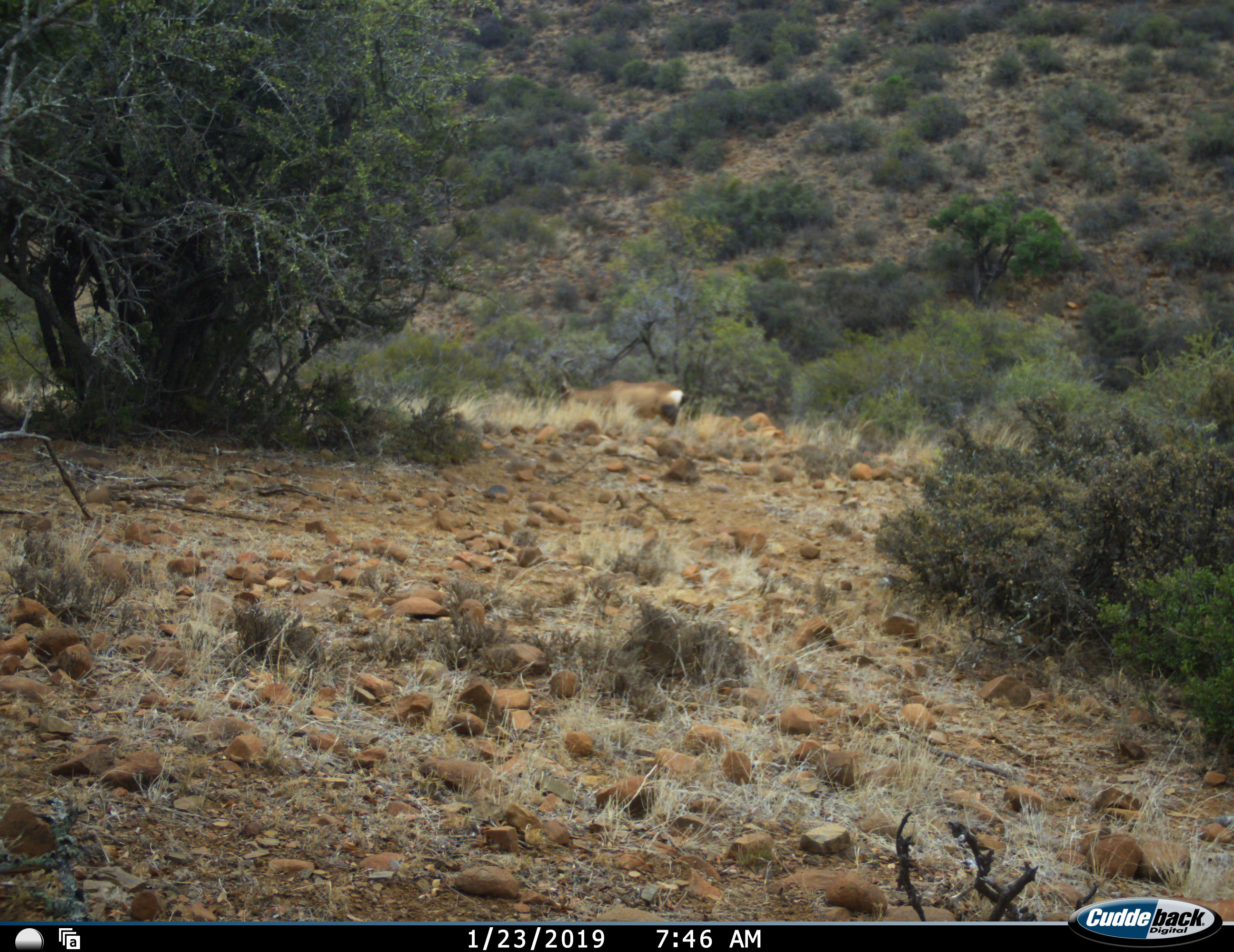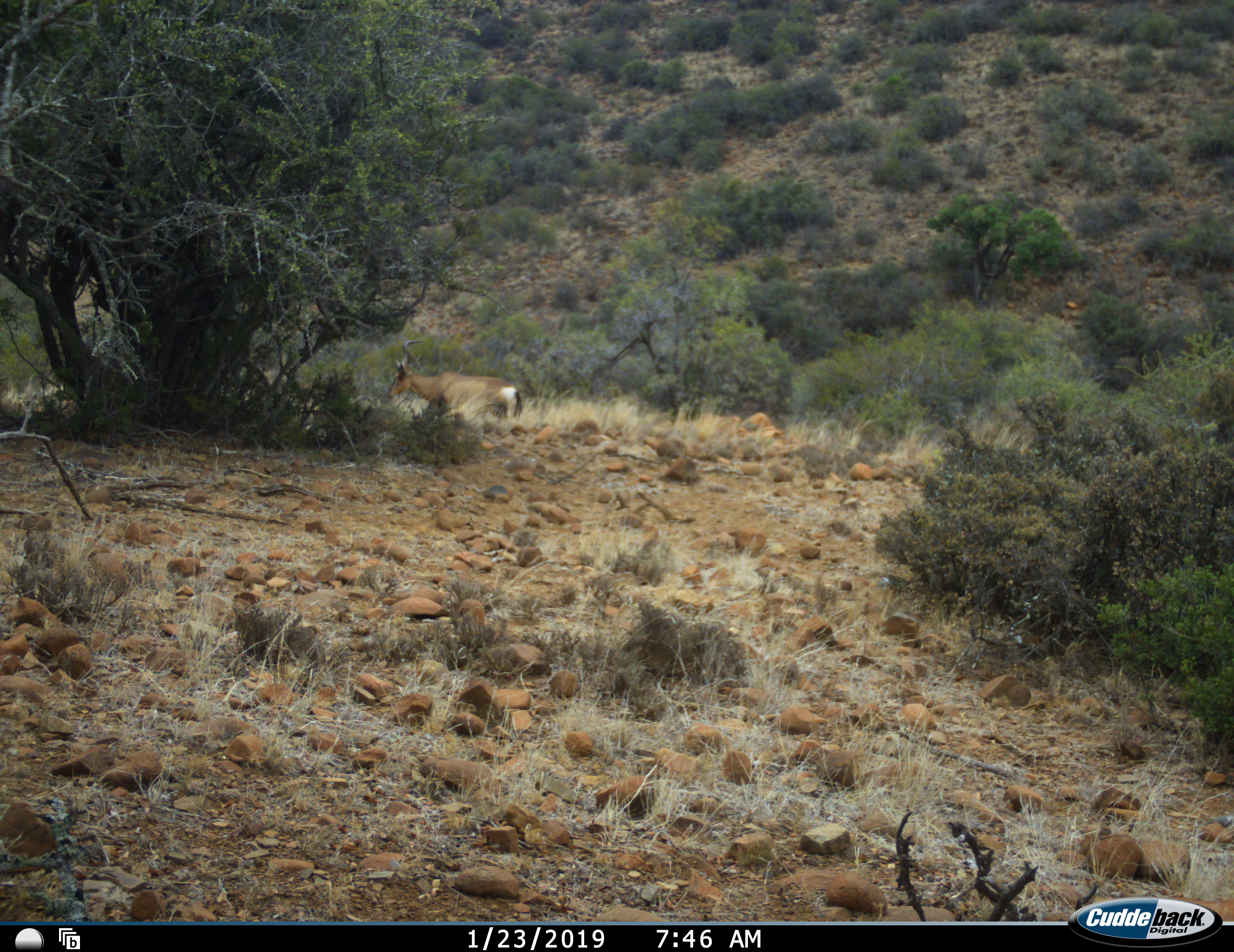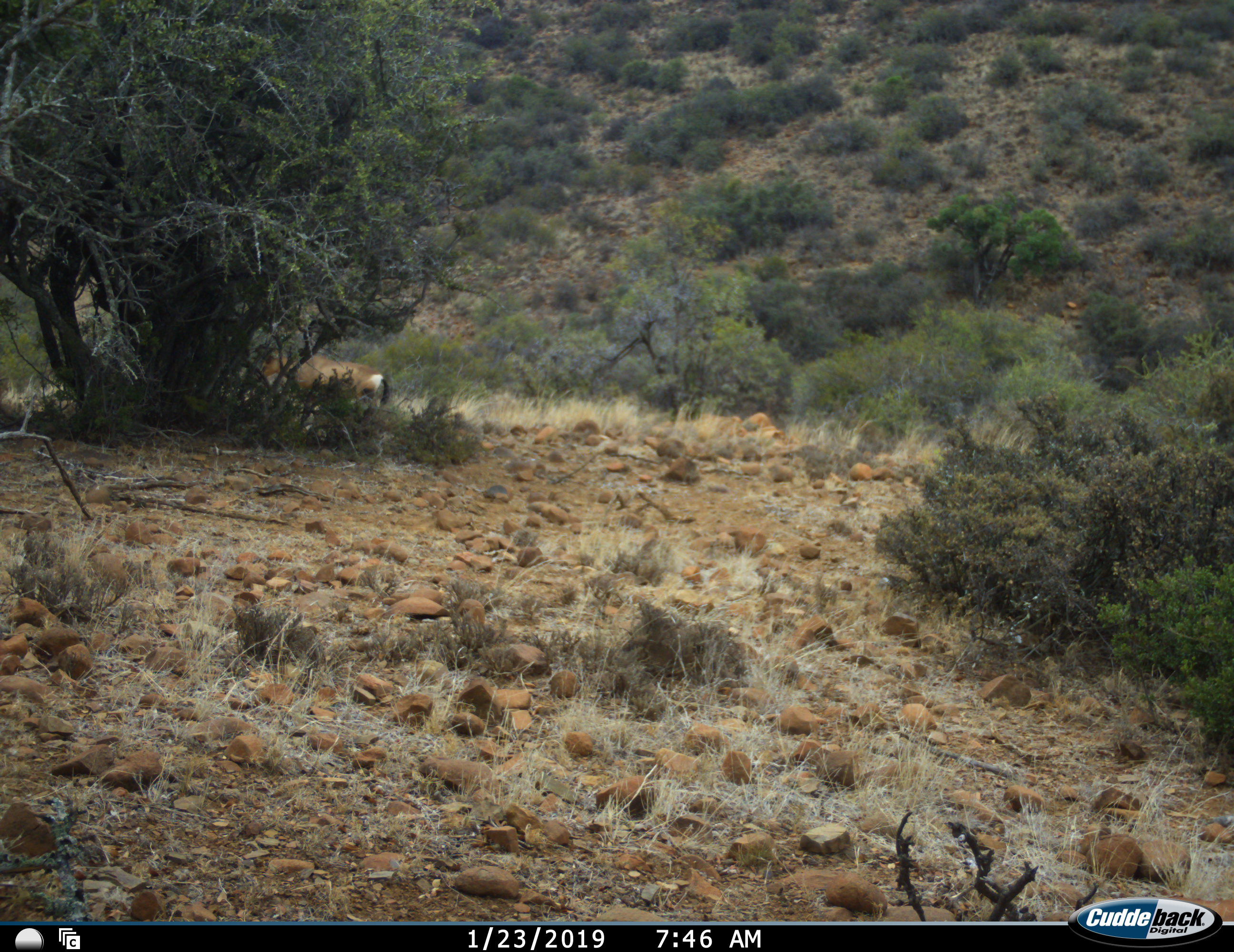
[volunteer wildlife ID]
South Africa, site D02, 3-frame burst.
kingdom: Animalia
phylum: Chordata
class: Mammalia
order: Artiodactyla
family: Bovidae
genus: Alcelaphus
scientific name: Alcelaphus buselaphus caama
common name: red hartebeest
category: hartebeestred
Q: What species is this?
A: Hartebeestred (red hartebeest) (Alcelaphus buselaphus caama).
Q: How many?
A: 1.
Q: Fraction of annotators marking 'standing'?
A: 0%.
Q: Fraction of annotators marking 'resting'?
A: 0%.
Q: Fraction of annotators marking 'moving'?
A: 100%.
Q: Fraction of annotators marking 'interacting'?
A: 0%.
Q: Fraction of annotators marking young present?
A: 0%.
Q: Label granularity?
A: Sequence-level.